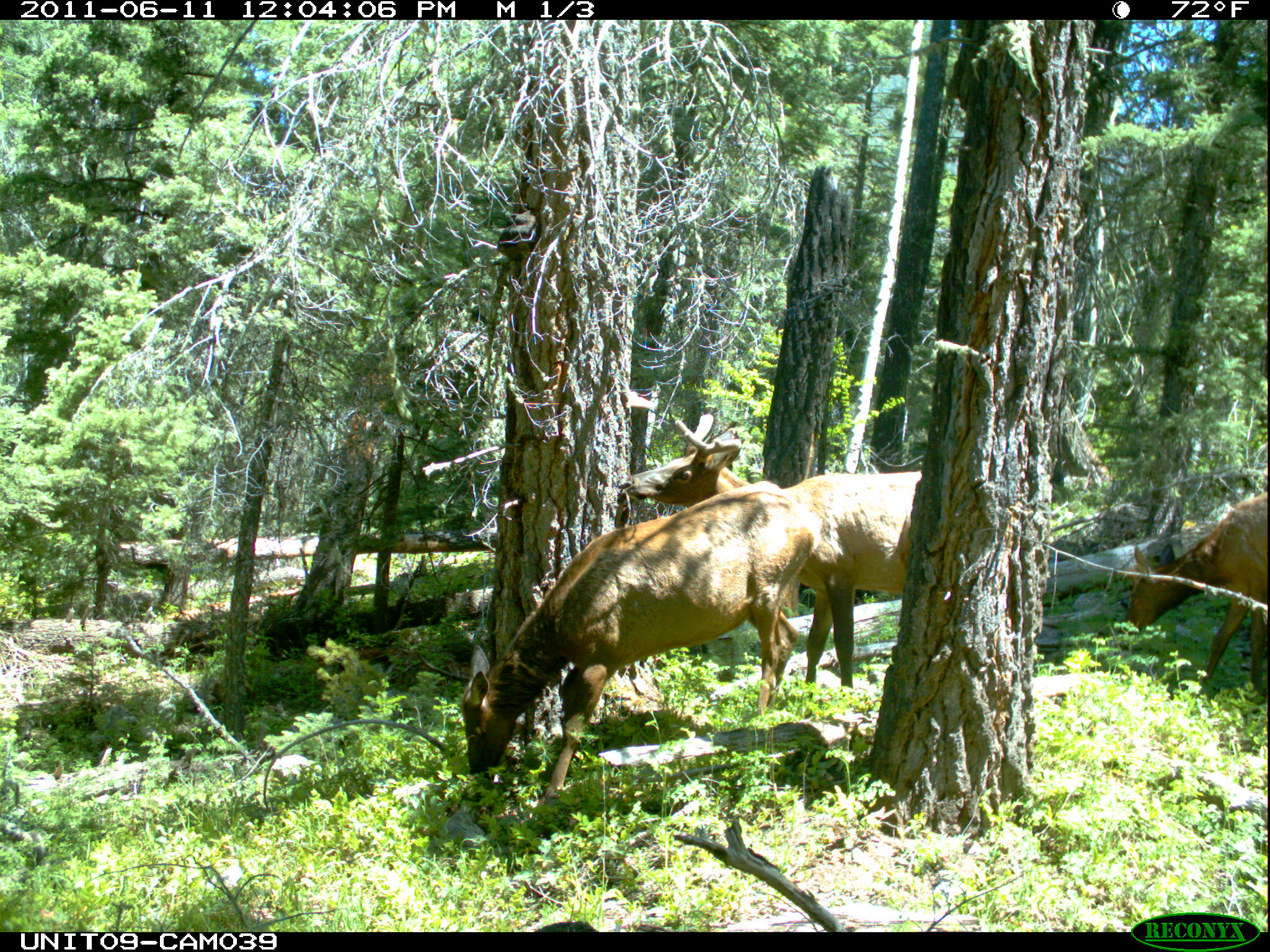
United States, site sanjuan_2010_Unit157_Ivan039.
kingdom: Animalia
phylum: Chordata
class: Mammalia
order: Artiodactyla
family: Cervidae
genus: Cervus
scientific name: Cervus elaphus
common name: red deer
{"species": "Cervus elaphus (red deer)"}